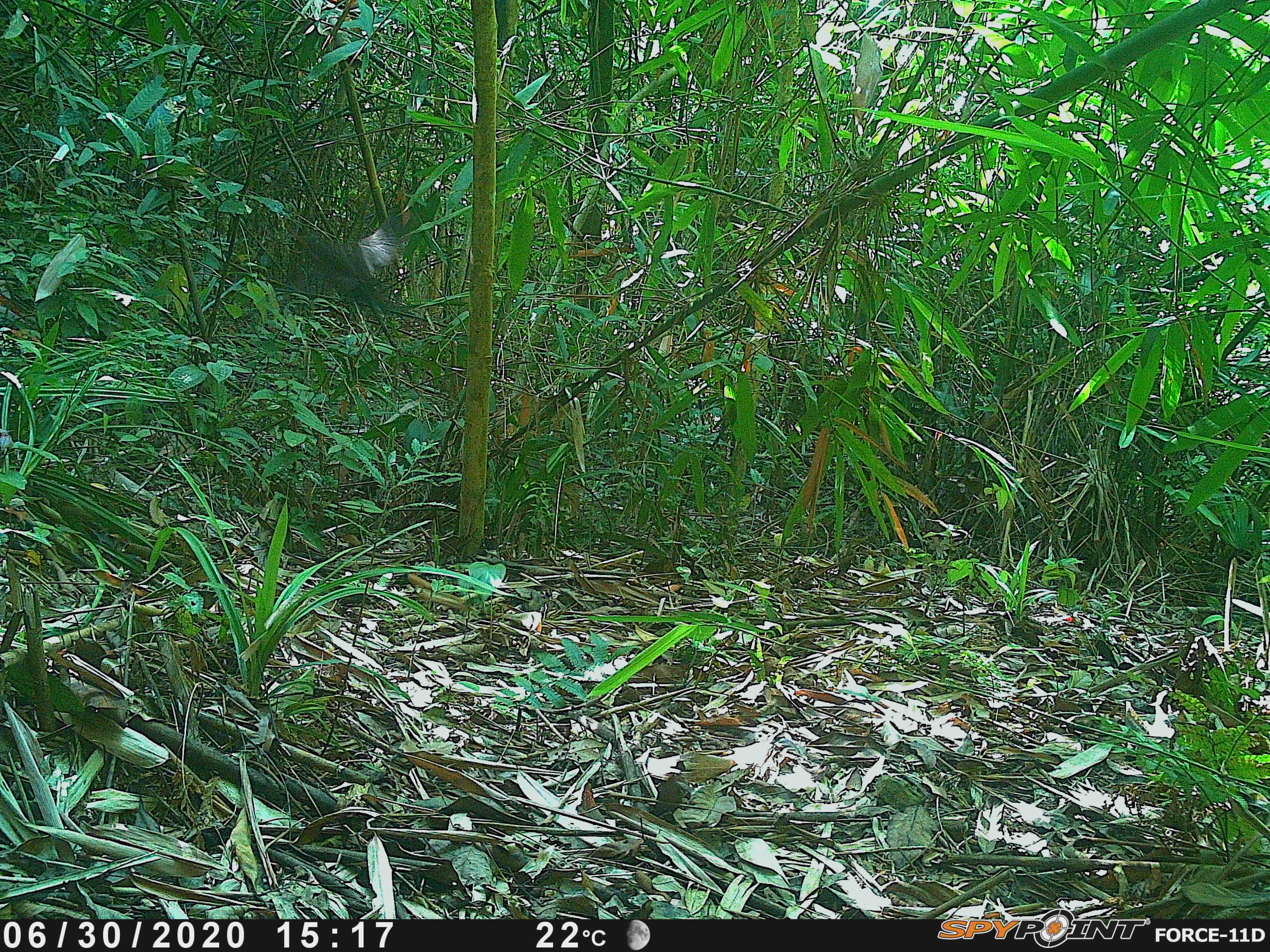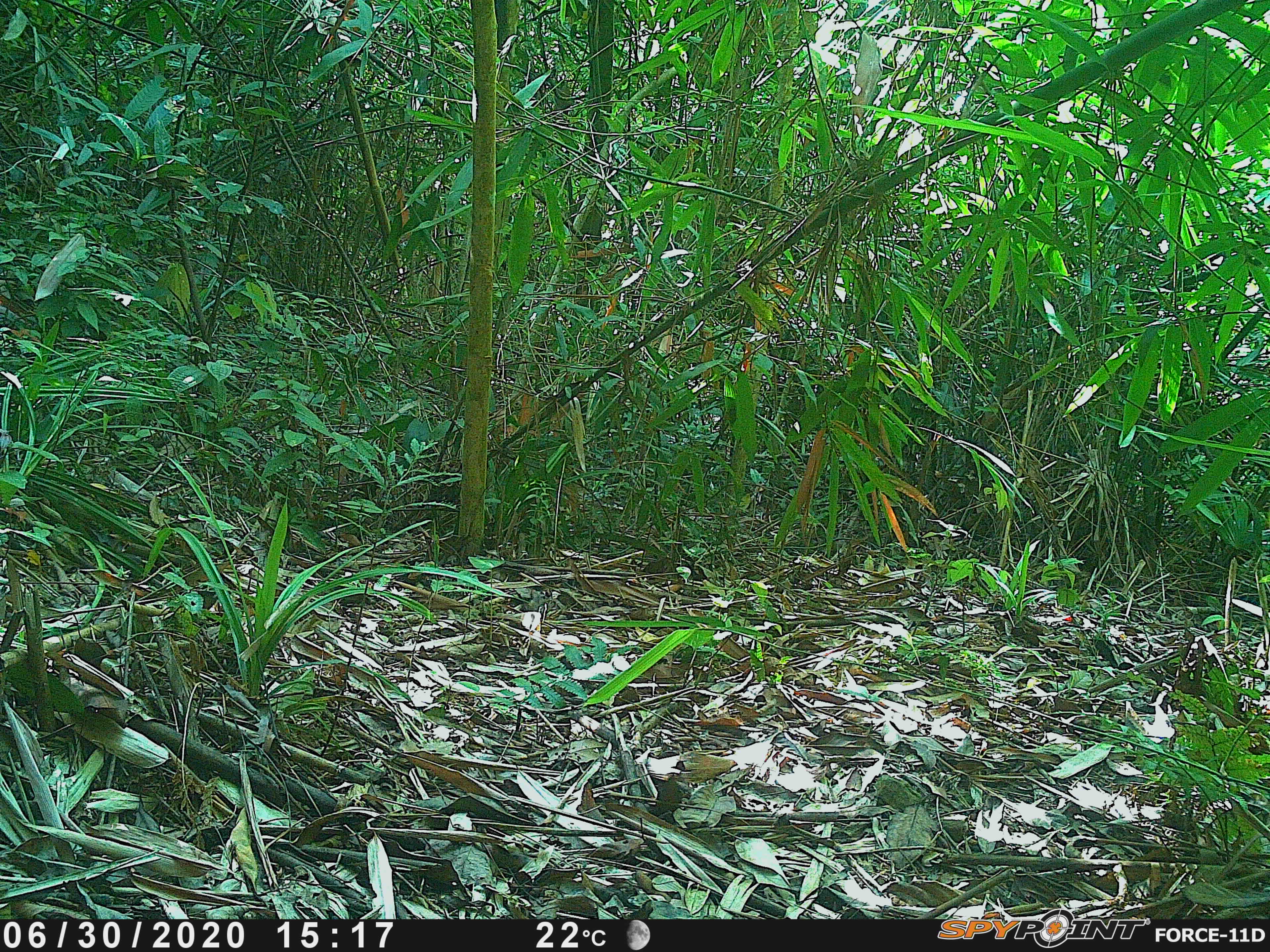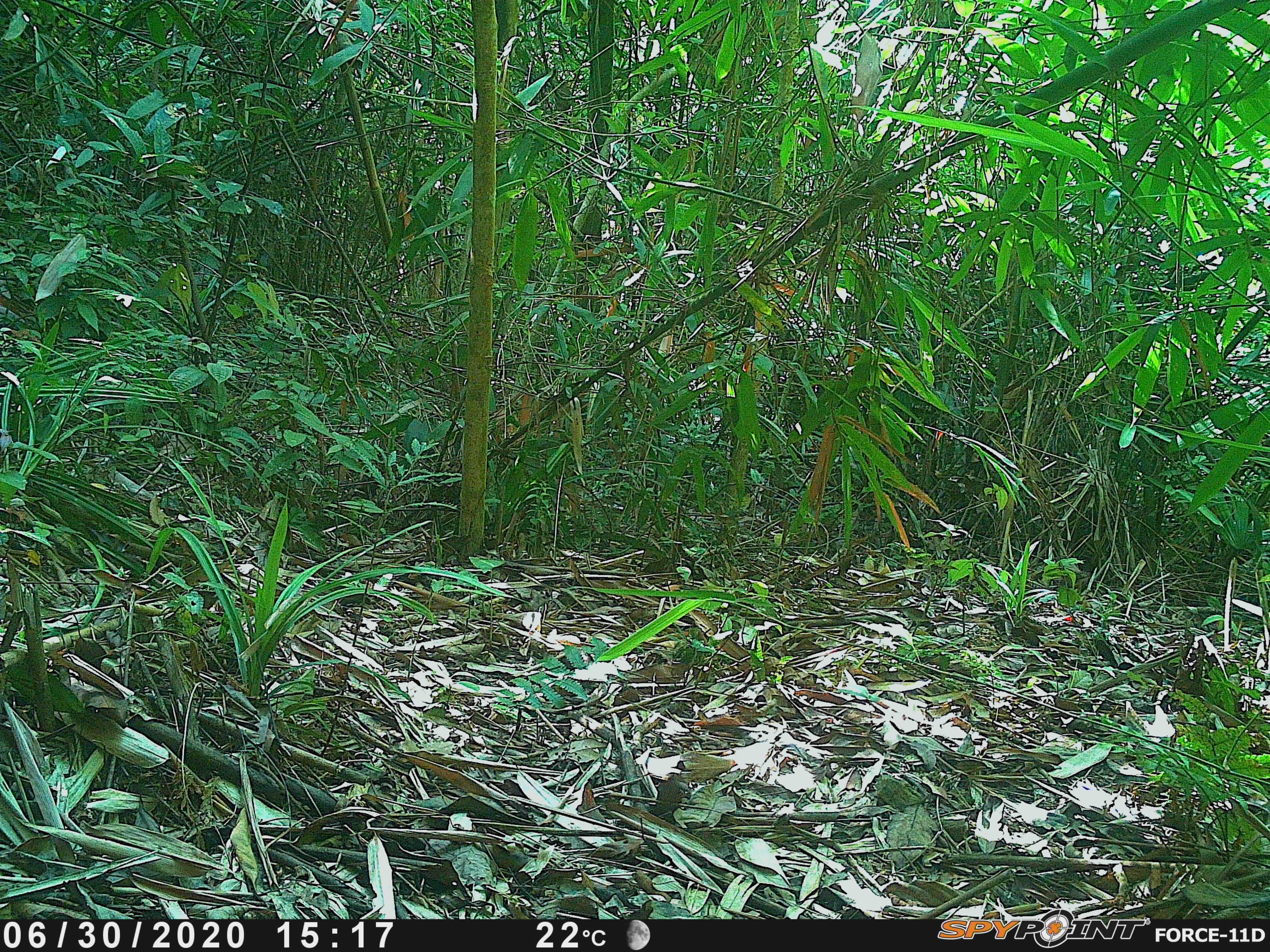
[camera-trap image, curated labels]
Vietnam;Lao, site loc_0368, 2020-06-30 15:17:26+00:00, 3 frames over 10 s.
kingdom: Animalia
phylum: Chordata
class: Aves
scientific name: Aves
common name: bird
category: unidentified bird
Unidentified bird (bird) (Aves). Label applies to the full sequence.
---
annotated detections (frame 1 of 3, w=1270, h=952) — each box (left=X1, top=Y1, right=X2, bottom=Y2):
unidentified bird: (left=280, top=188, right=409, bottom=313)